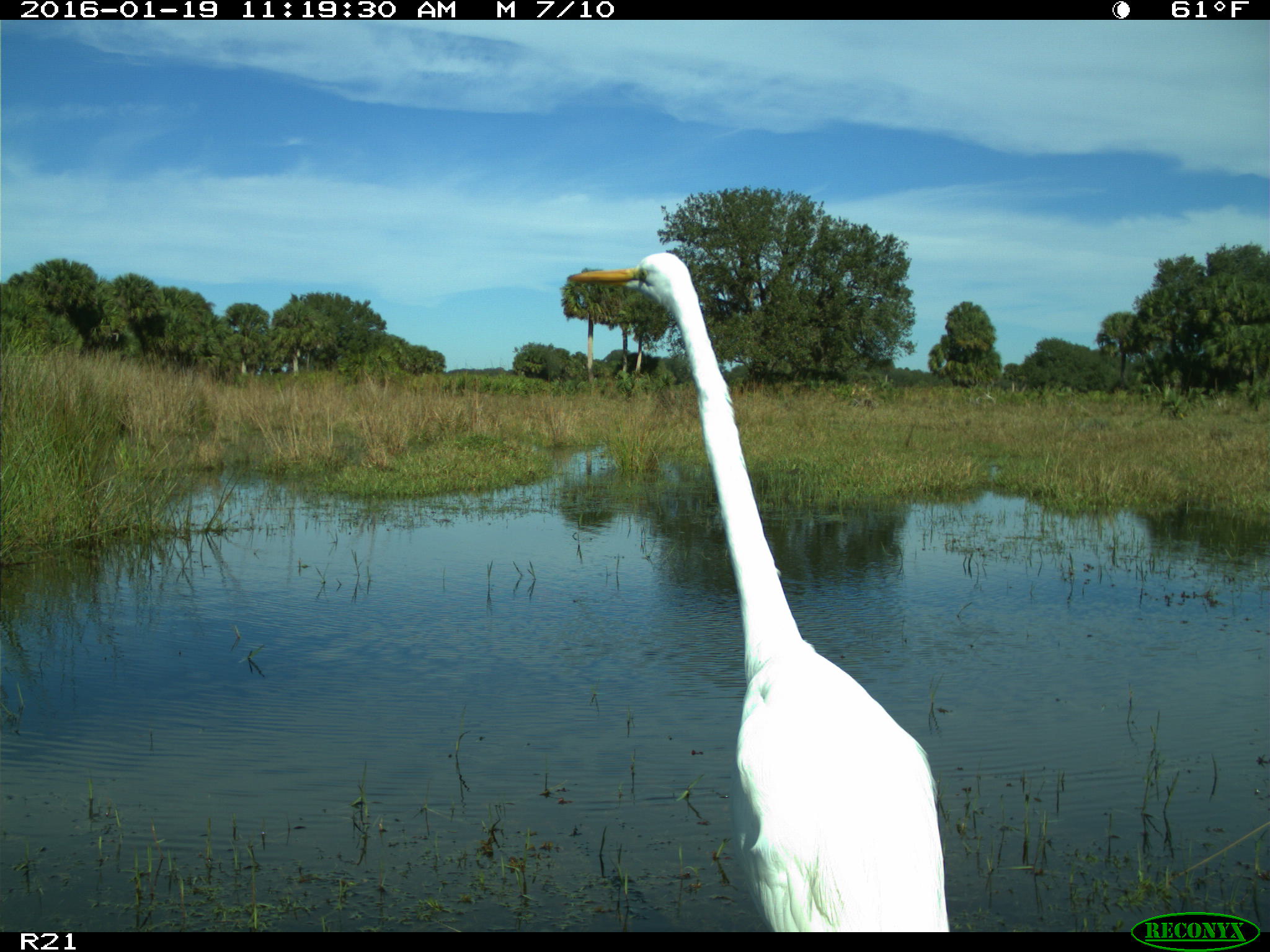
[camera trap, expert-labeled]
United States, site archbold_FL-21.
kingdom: Animalia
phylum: Chordata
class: Aves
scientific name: Aves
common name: birds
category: unidentified bird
Unidentified bird (birds) (Aves).